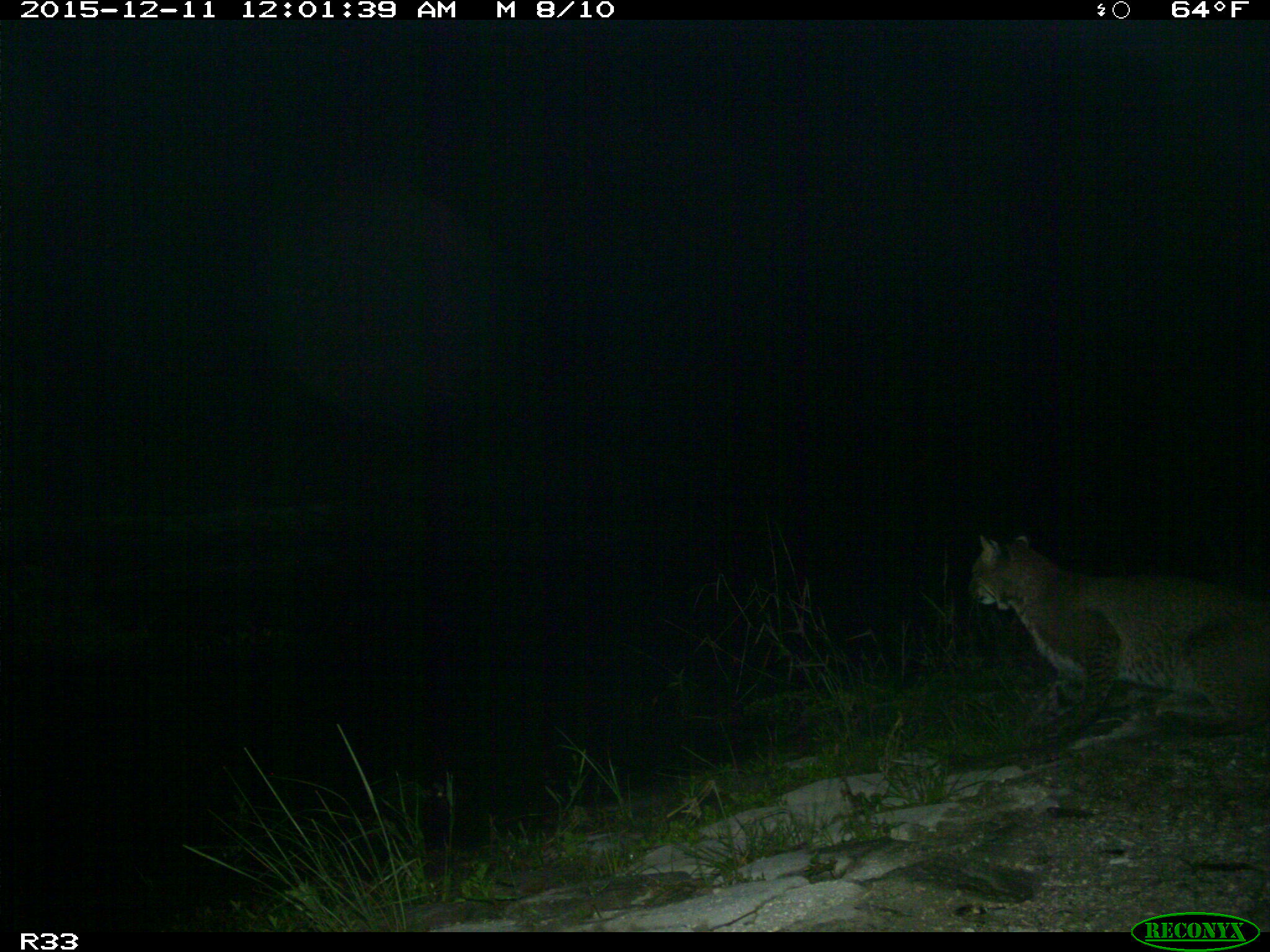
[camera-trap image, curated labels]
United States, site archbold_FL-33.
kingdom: Animalia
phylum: Chordata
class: Mammalia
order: Carnivora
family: Felidae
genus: Lynx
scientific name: Lynx rufus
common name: bobcat